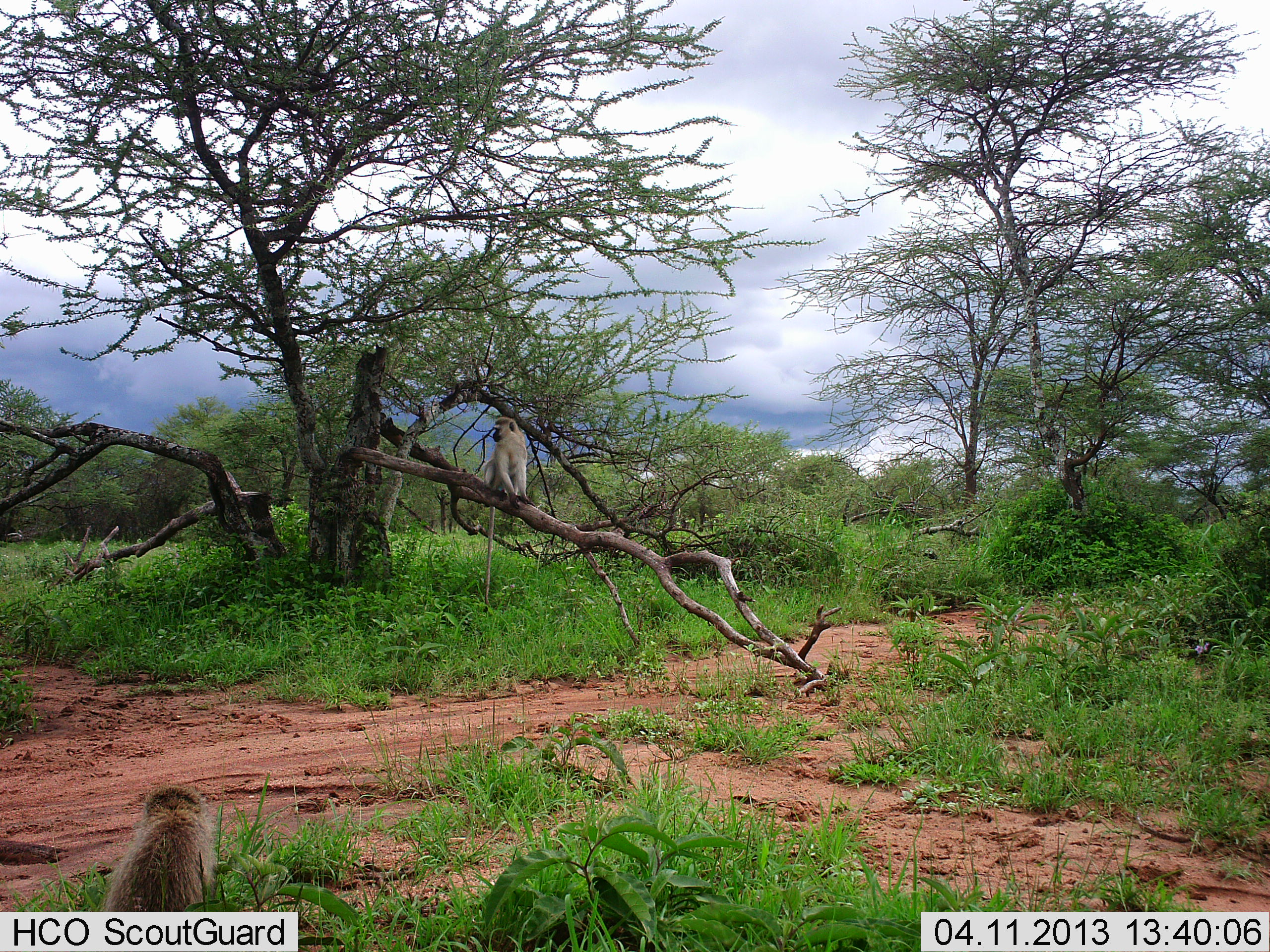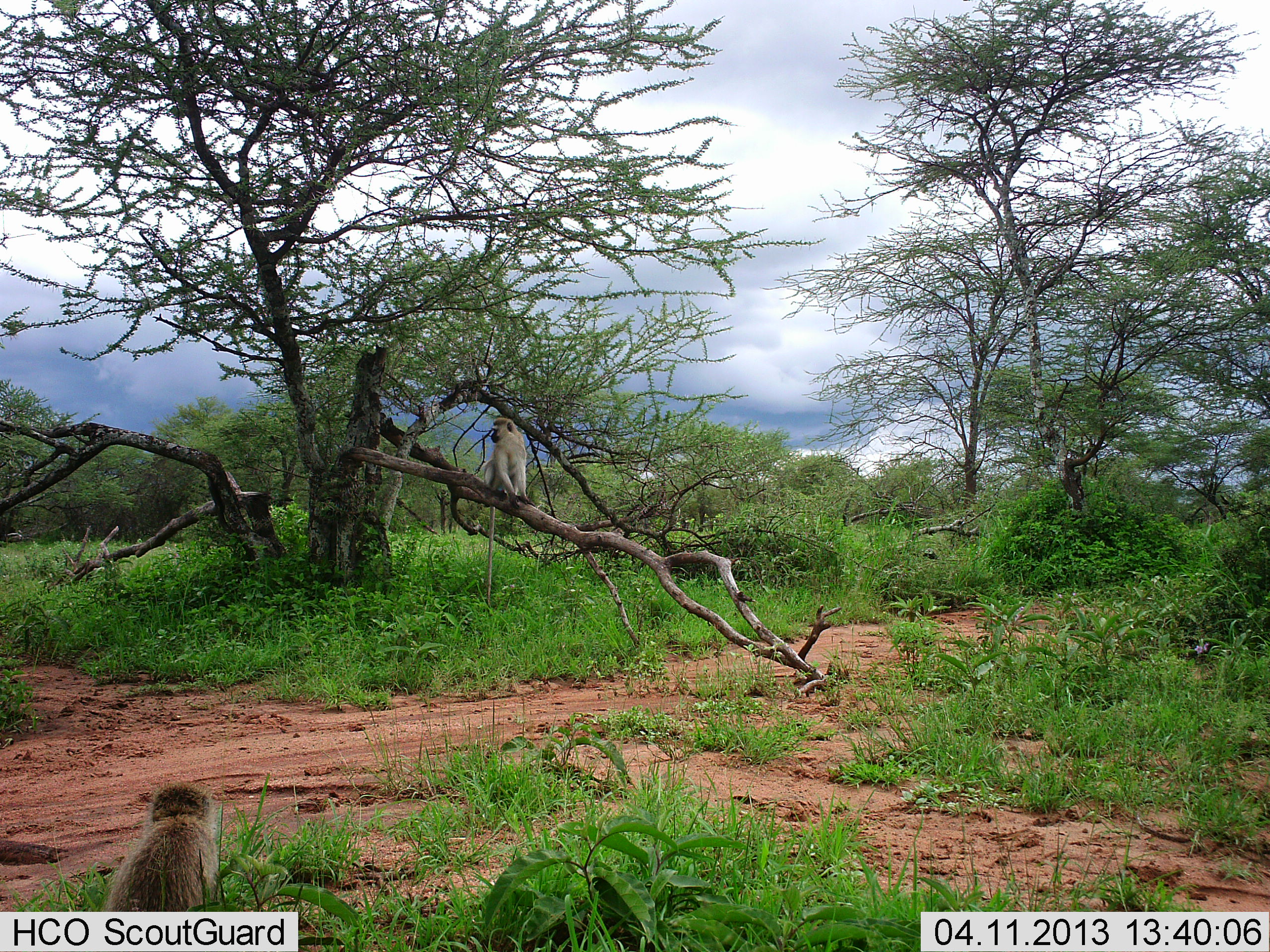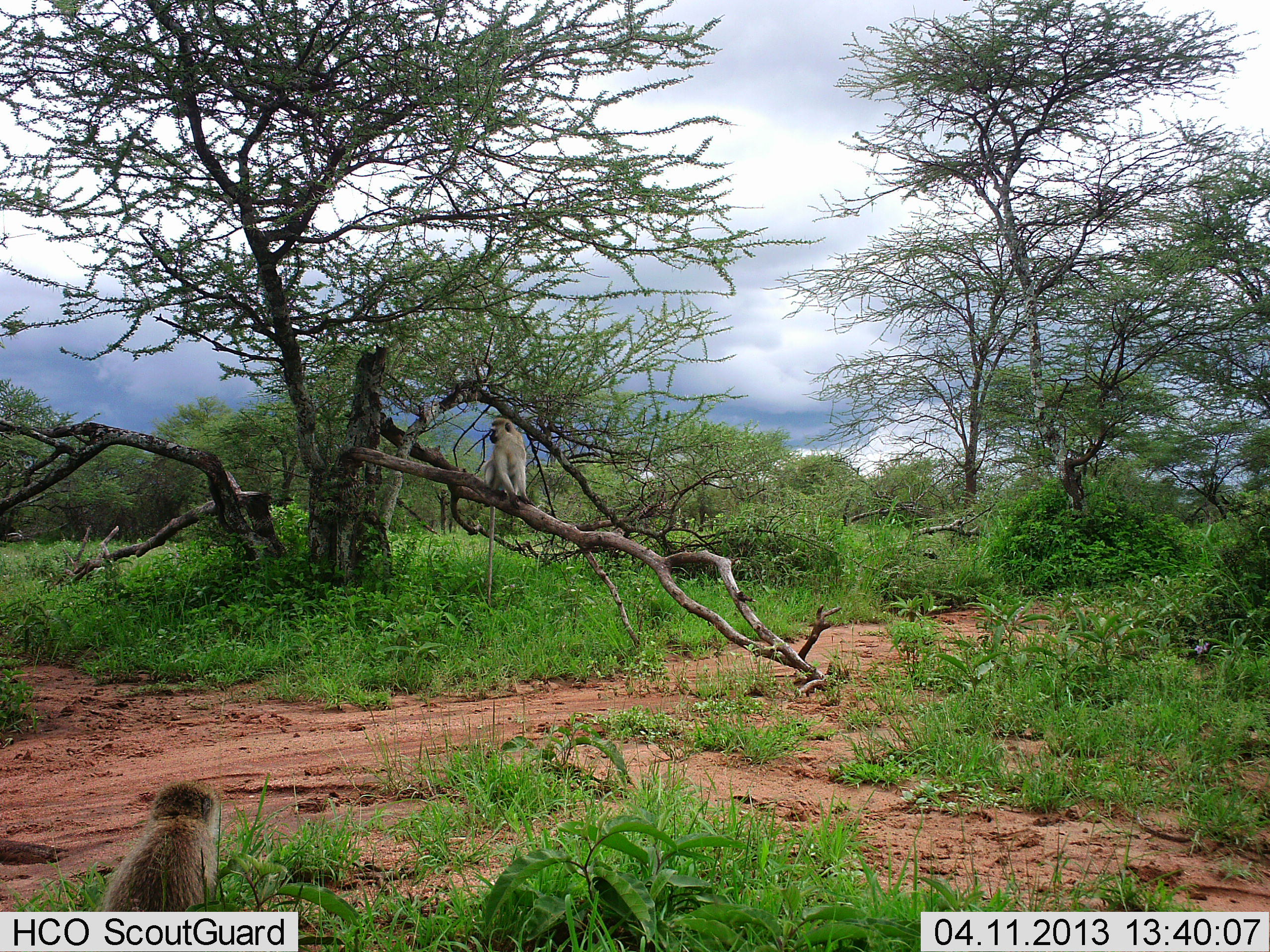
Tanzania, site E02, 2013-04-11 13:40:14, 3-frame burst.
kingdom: Animalia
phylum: Chordata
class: Mammalia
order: Primates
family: Cercopithecidae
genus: Chlorocebus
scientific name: Chlorocebus pygerythrus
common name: vervet monkey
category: monkeyvervet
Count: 2.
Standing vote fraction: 29%.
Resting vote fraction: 71%.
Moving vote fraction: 5%.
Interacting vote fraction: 0%.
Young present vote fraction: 0%.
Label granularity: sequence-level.